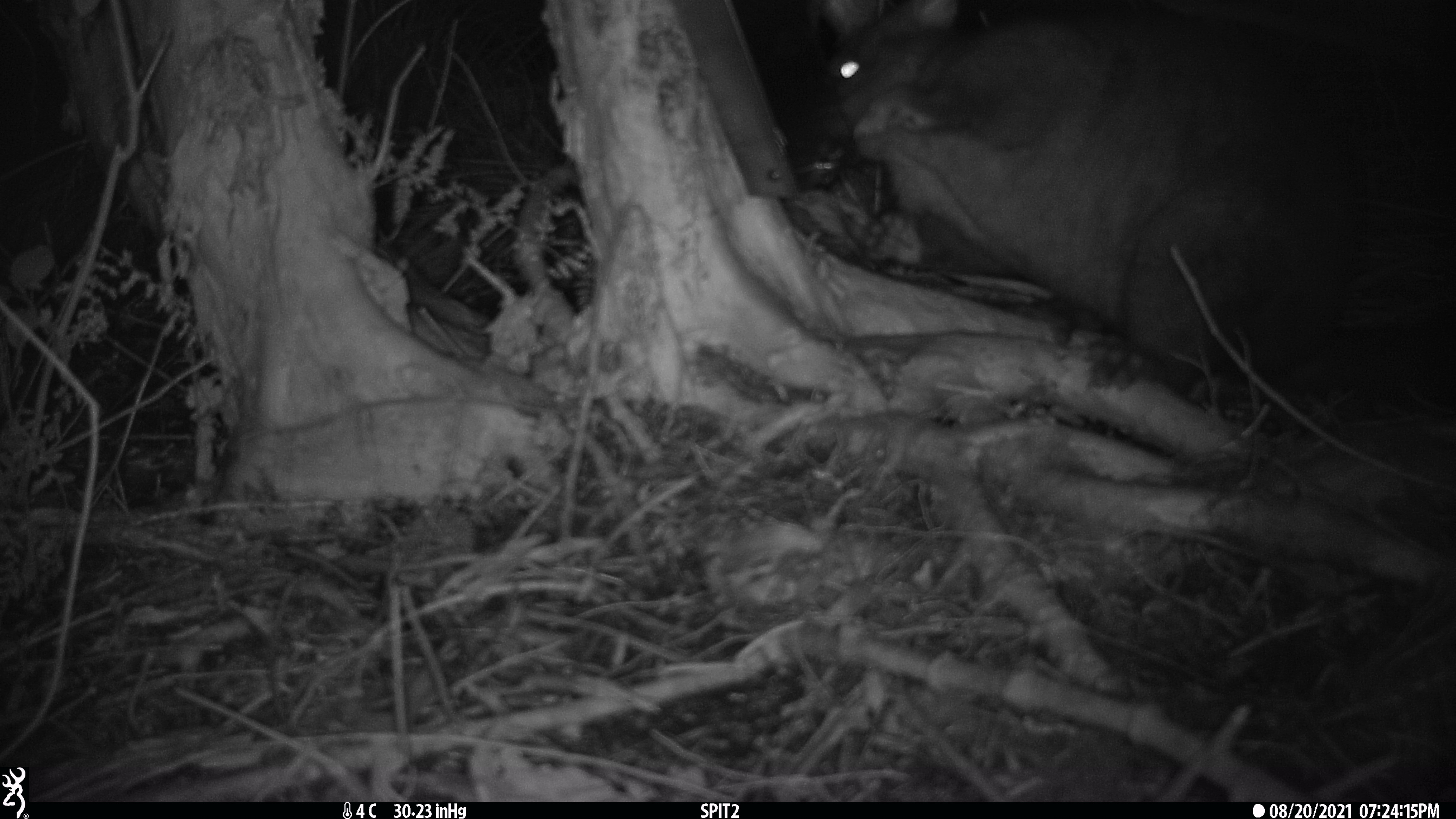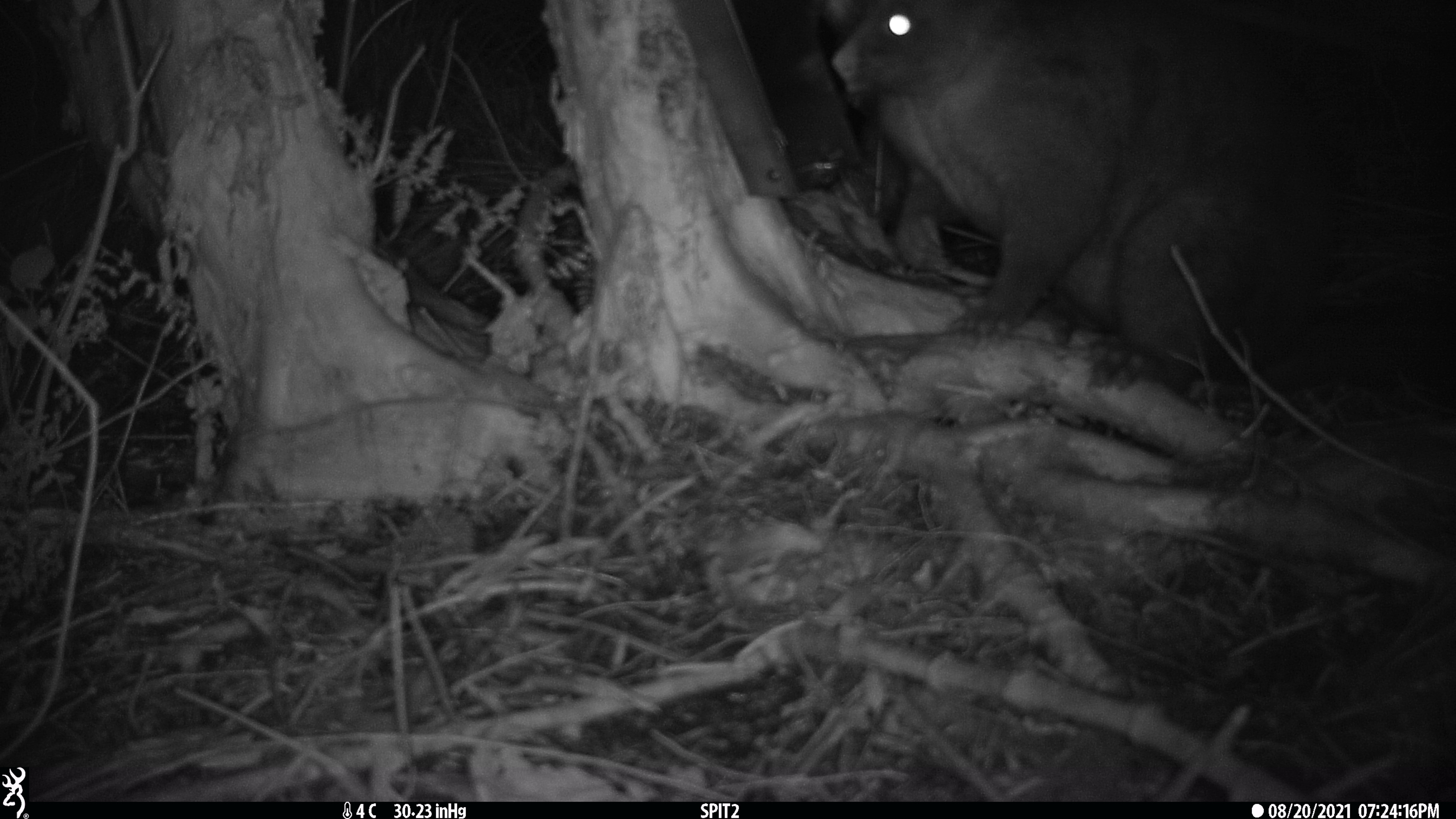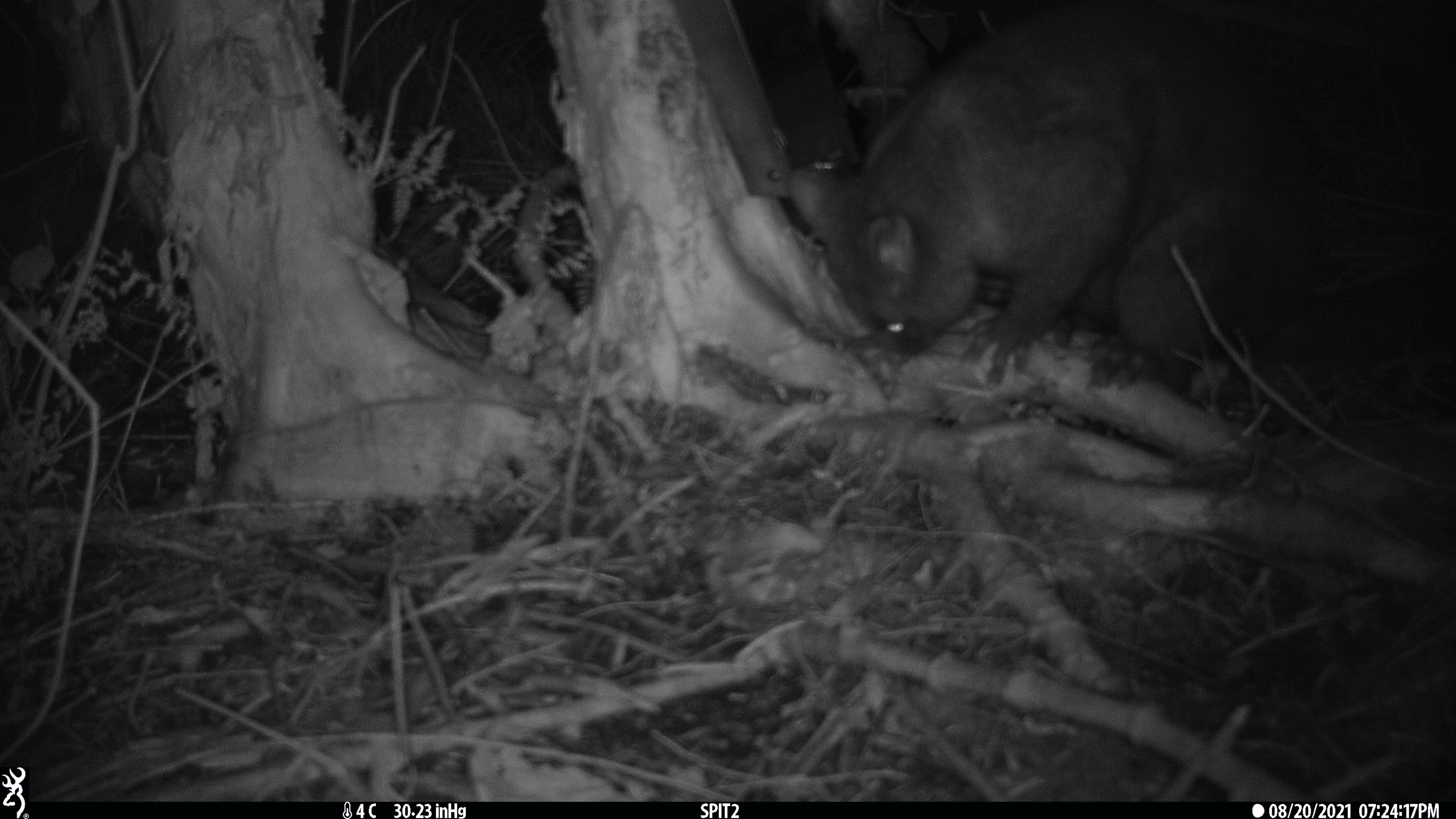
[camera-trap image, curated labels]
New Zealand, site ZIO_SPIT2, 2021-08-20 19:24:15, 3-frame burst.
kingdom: Animalia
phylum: Chordata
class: Mammalia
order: Diprotodontia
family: Phalangeridae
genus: Trichosurus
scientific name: Trichosurus vulpecula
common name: common brushtail possum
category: possum